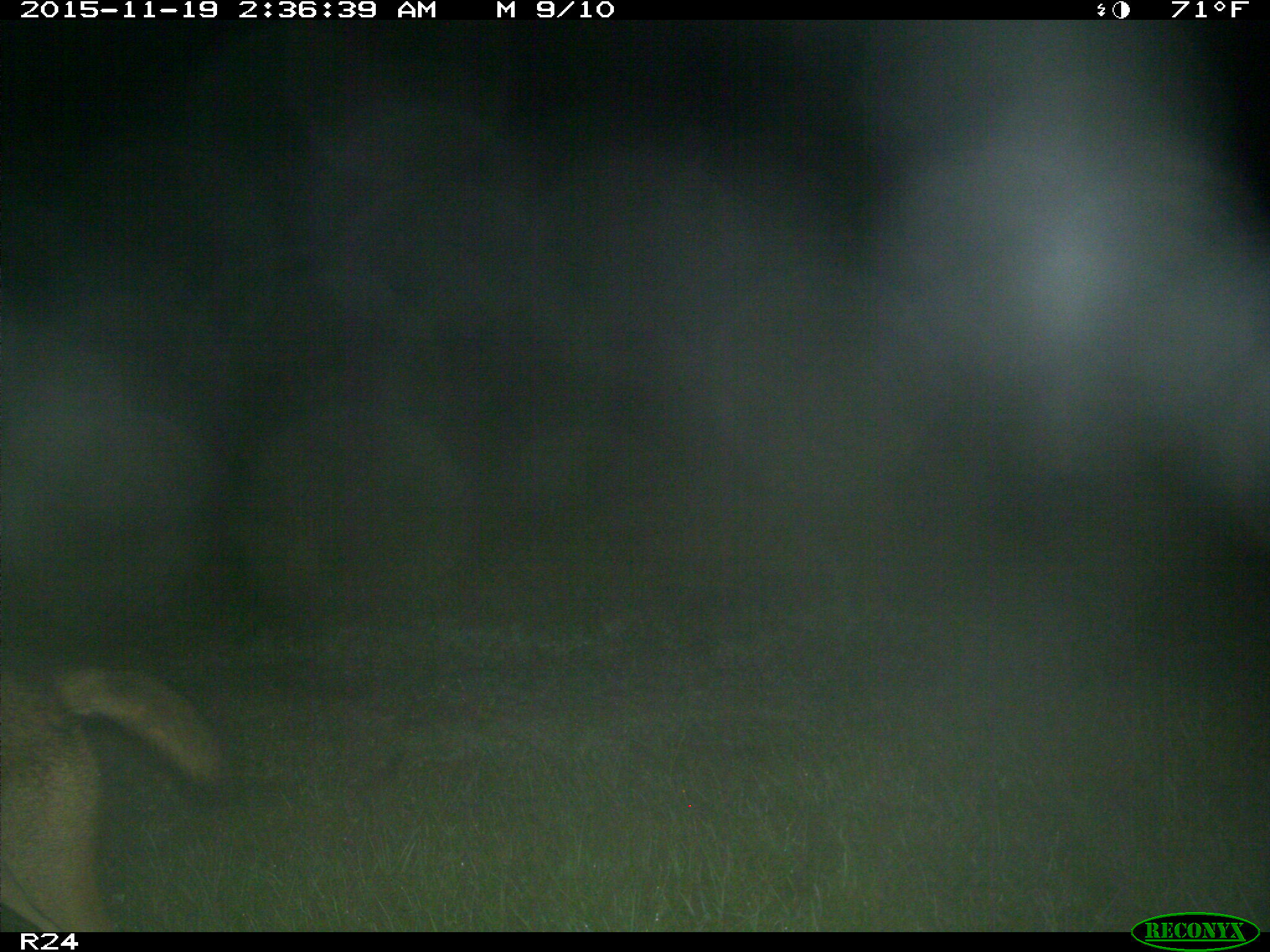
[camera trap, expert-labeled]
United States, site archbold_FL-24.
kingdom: Animalia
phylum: Chordata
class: Mammalia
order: Carnivora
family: Canidae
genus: Canis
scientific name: Canis latrans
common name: coyote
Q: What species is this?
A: Canis latrans (coyote).